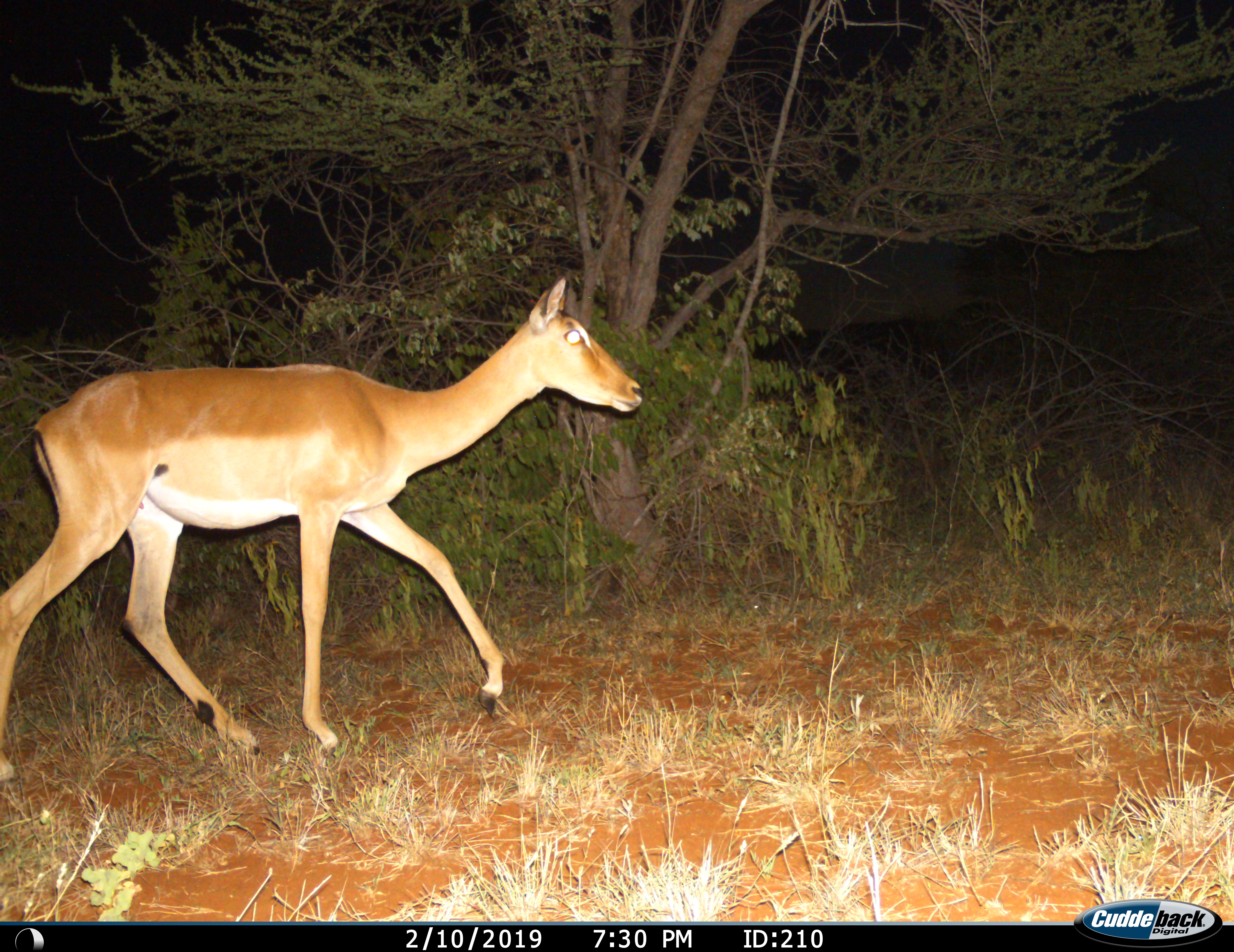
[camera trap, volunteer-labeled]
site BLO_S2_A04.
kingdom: Animalia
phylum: Chordata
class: Mammalia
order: Artiodactyla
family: Bovidae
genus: Aepyceros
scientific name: Aepyceros melampus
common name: impala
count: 1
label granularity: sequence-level